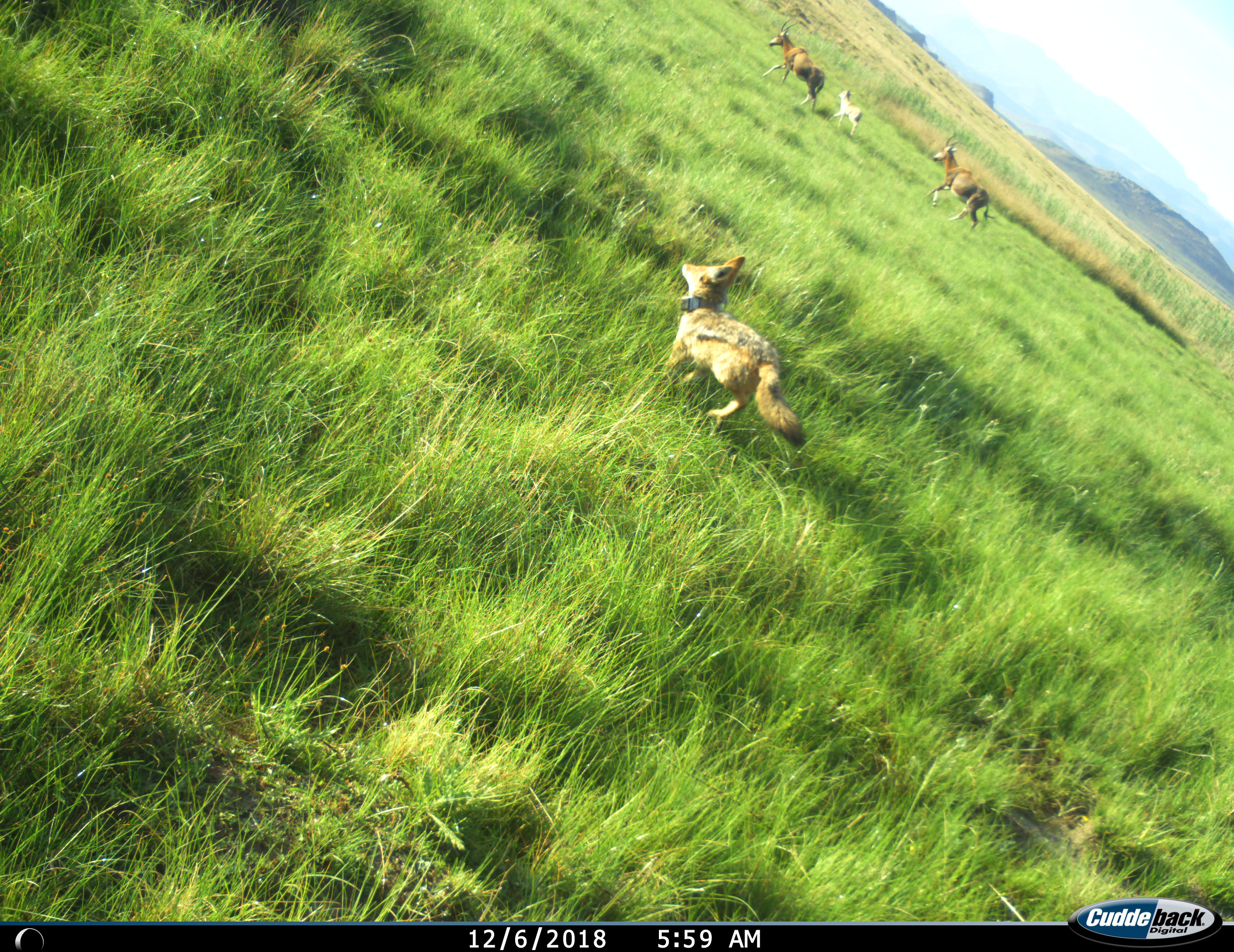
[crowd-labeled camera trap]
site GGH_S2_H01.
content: unidentified animal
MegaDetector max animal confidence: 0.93